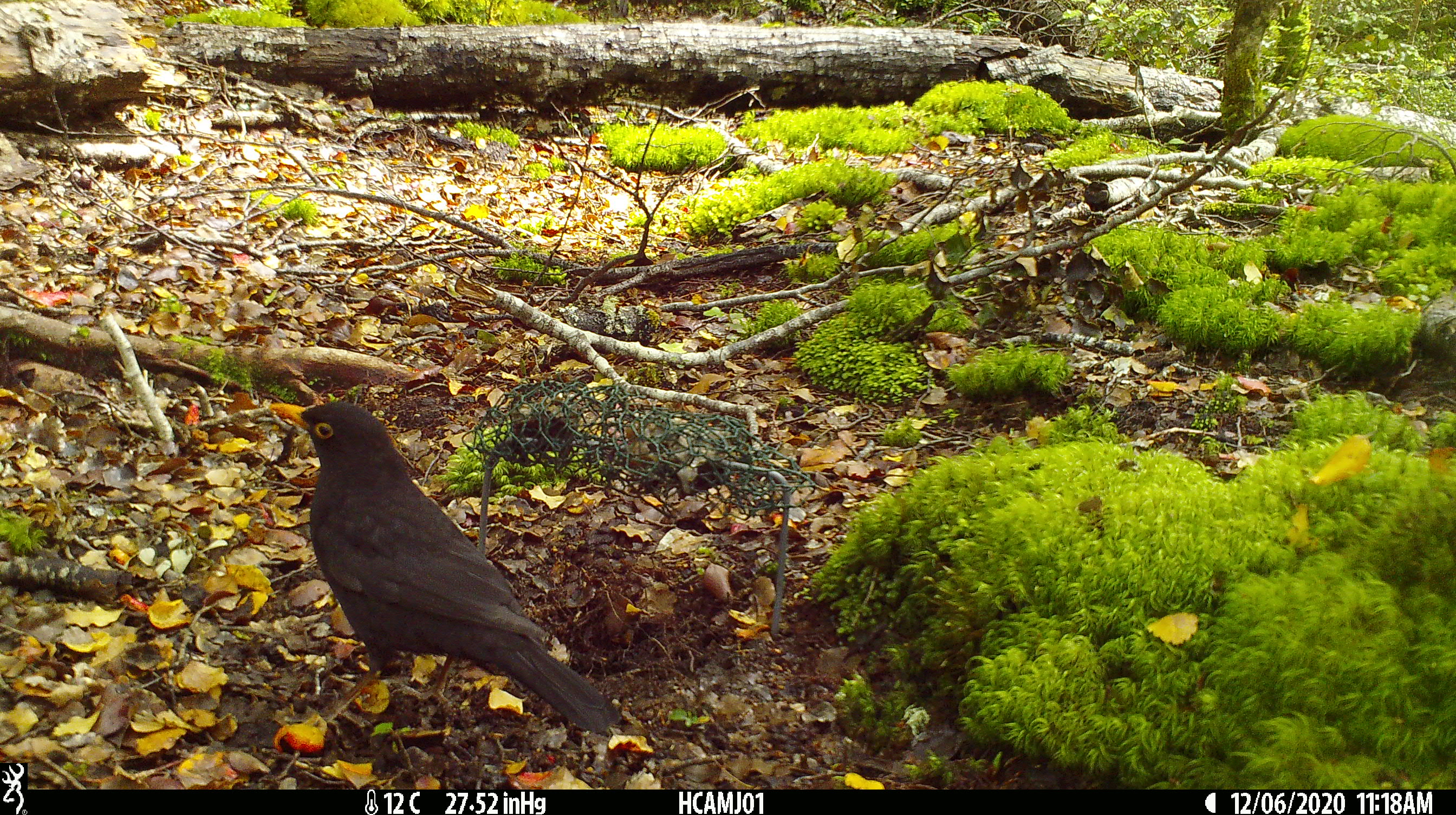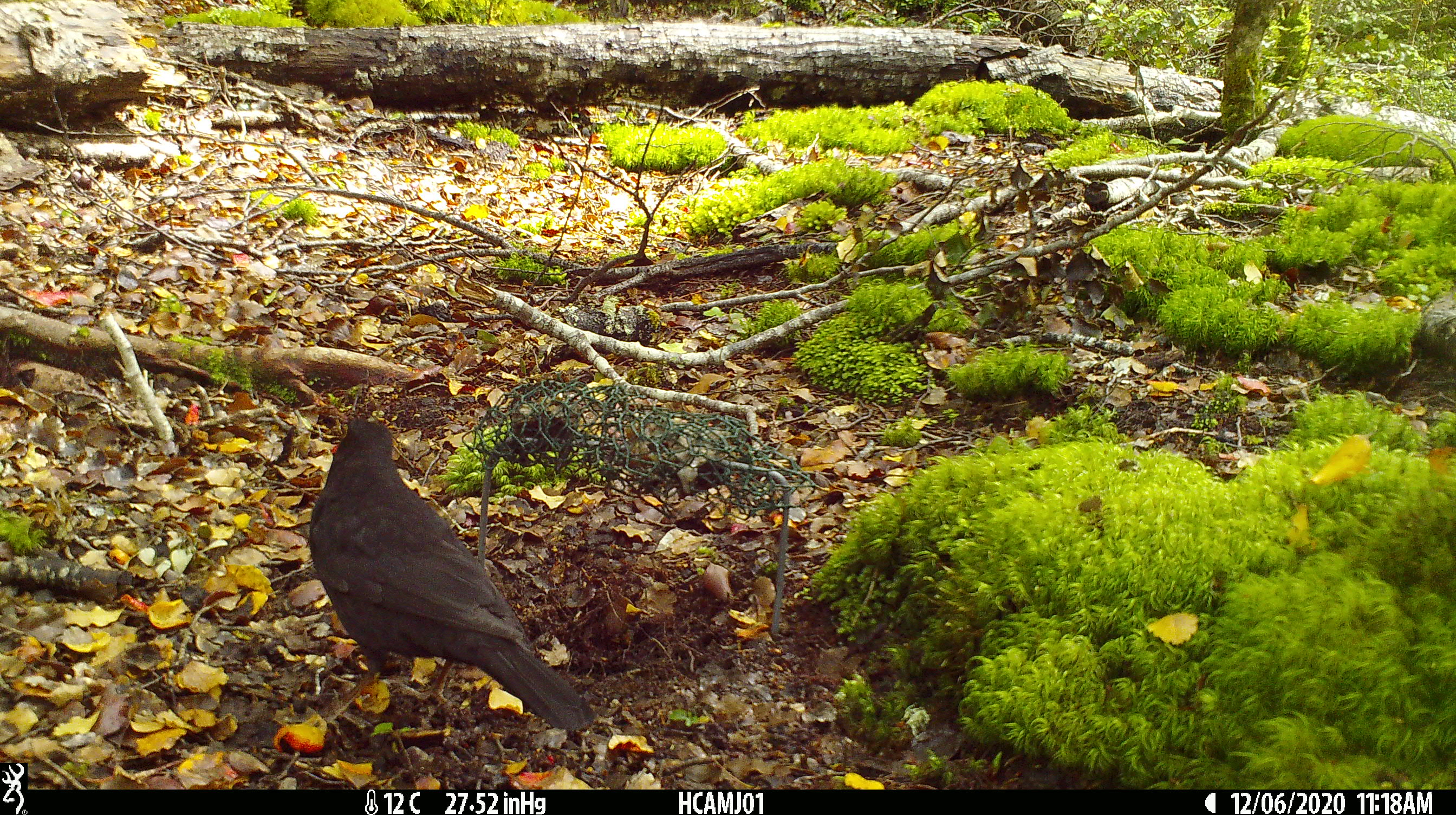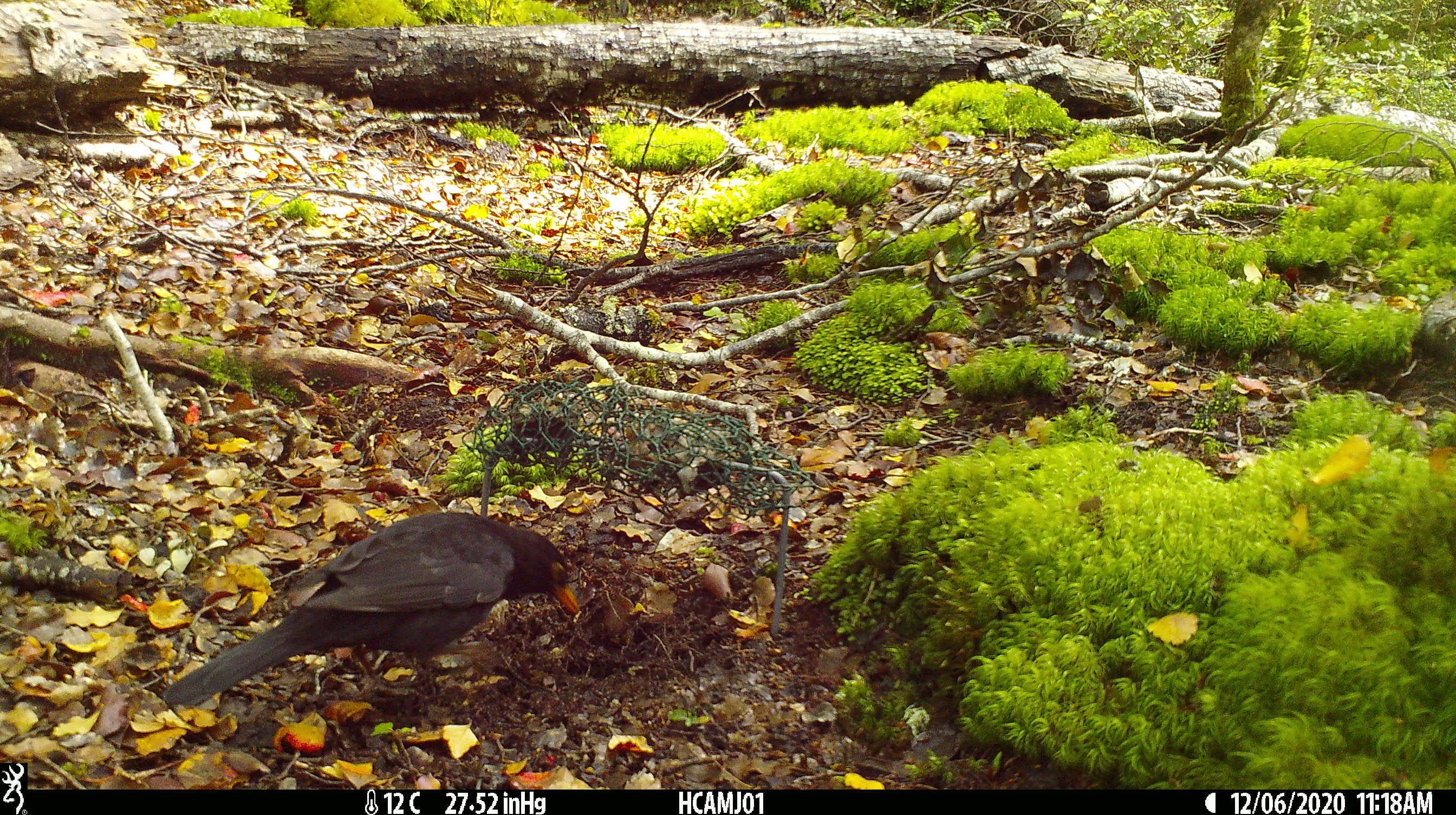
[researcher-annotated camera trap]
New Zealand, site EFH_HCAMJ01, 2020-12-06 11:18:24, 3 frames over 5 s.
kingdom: Animalia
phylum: Chordata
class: Aves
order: Passeriformes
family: Turdidae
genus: Turdus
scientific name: Turdus merula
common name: eurasian blackbird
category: blackbird